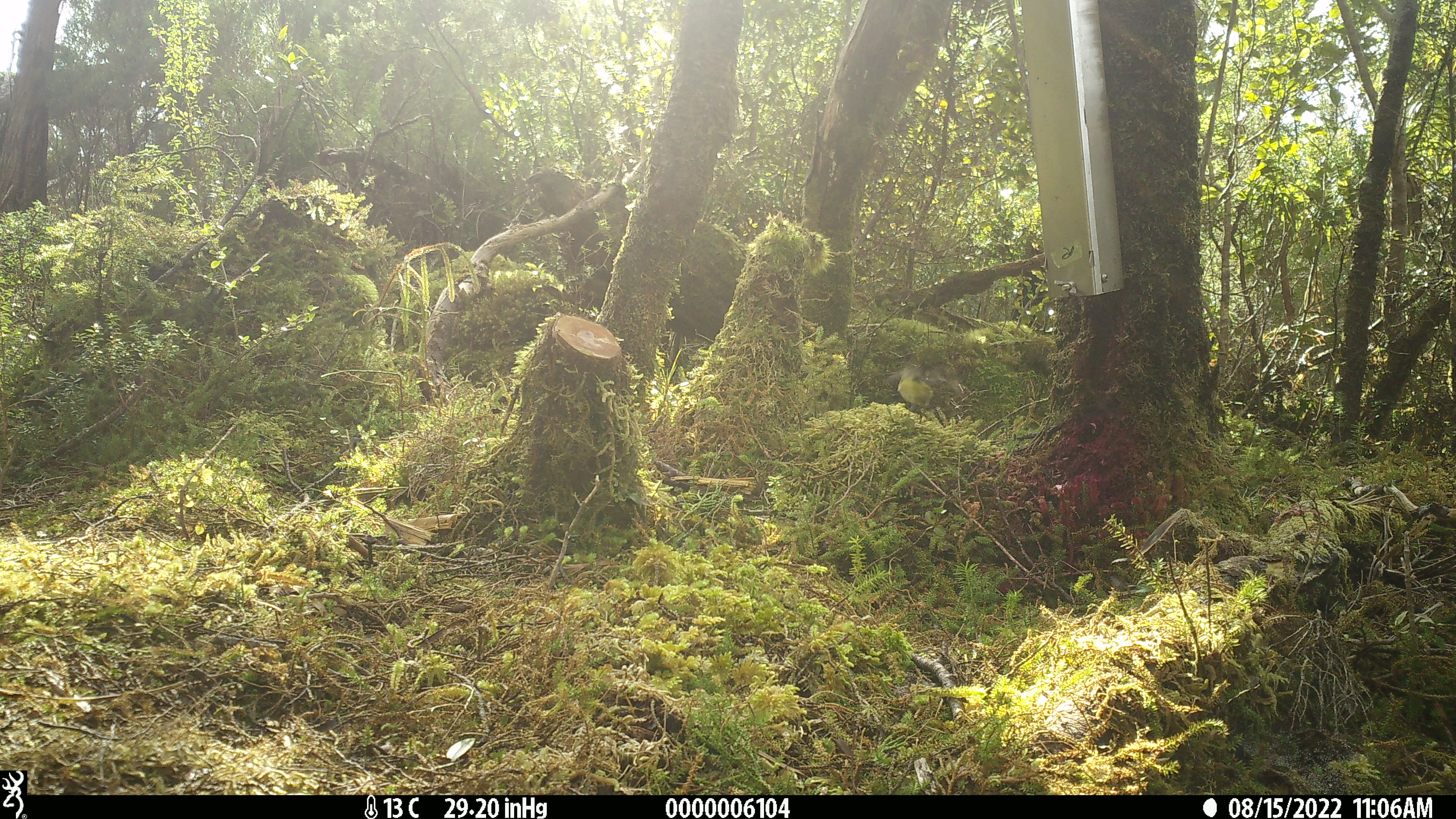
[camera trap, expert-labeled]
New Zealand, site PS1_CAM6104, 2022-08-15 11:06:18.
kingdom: Animalia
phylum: Chordata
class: Aves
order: Passeriformes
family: Acanthisittidae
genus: Acanthisitta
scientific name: Acanthisitta chloris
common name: rifleman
Rifleman (Acanthisitta chloris).